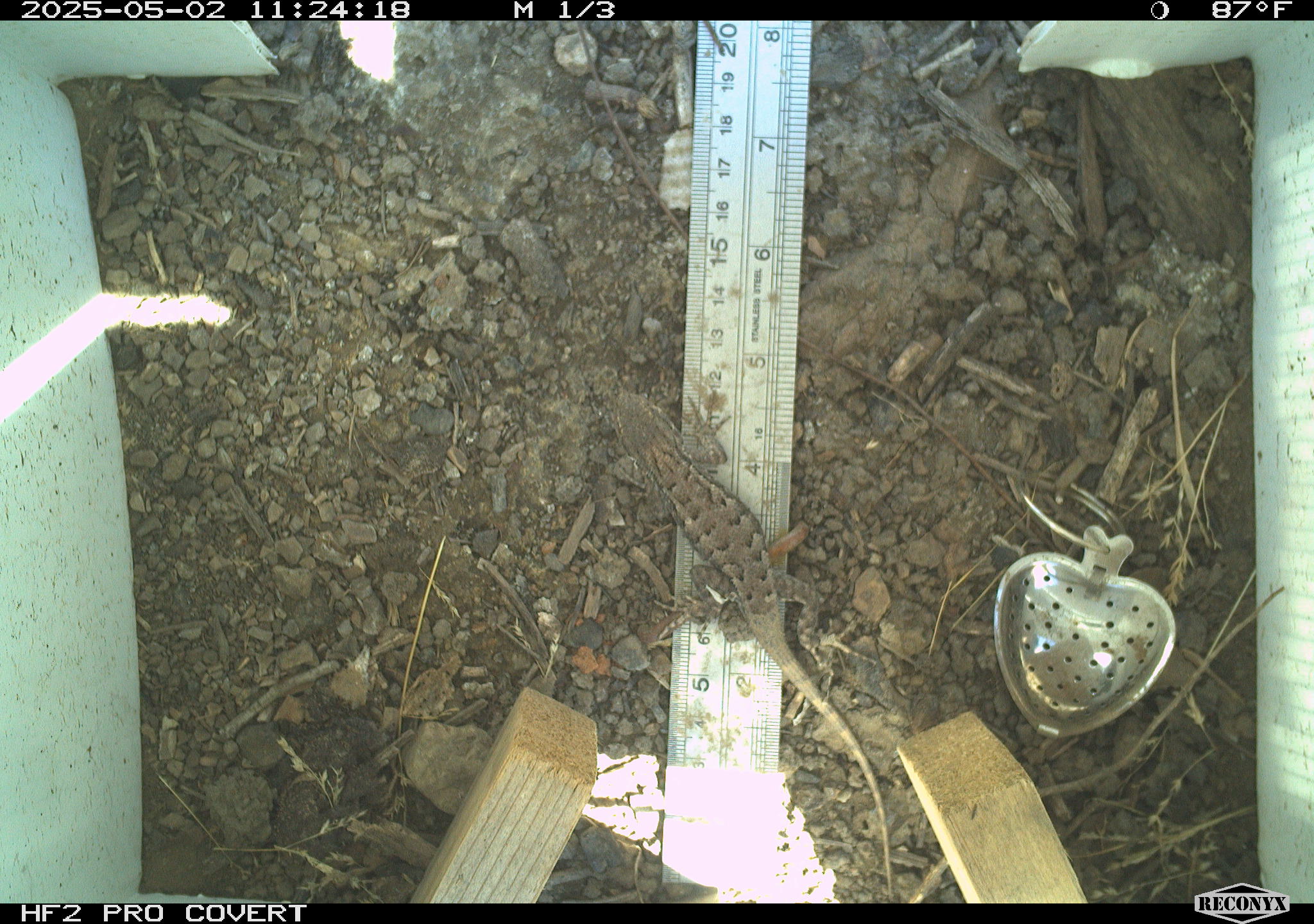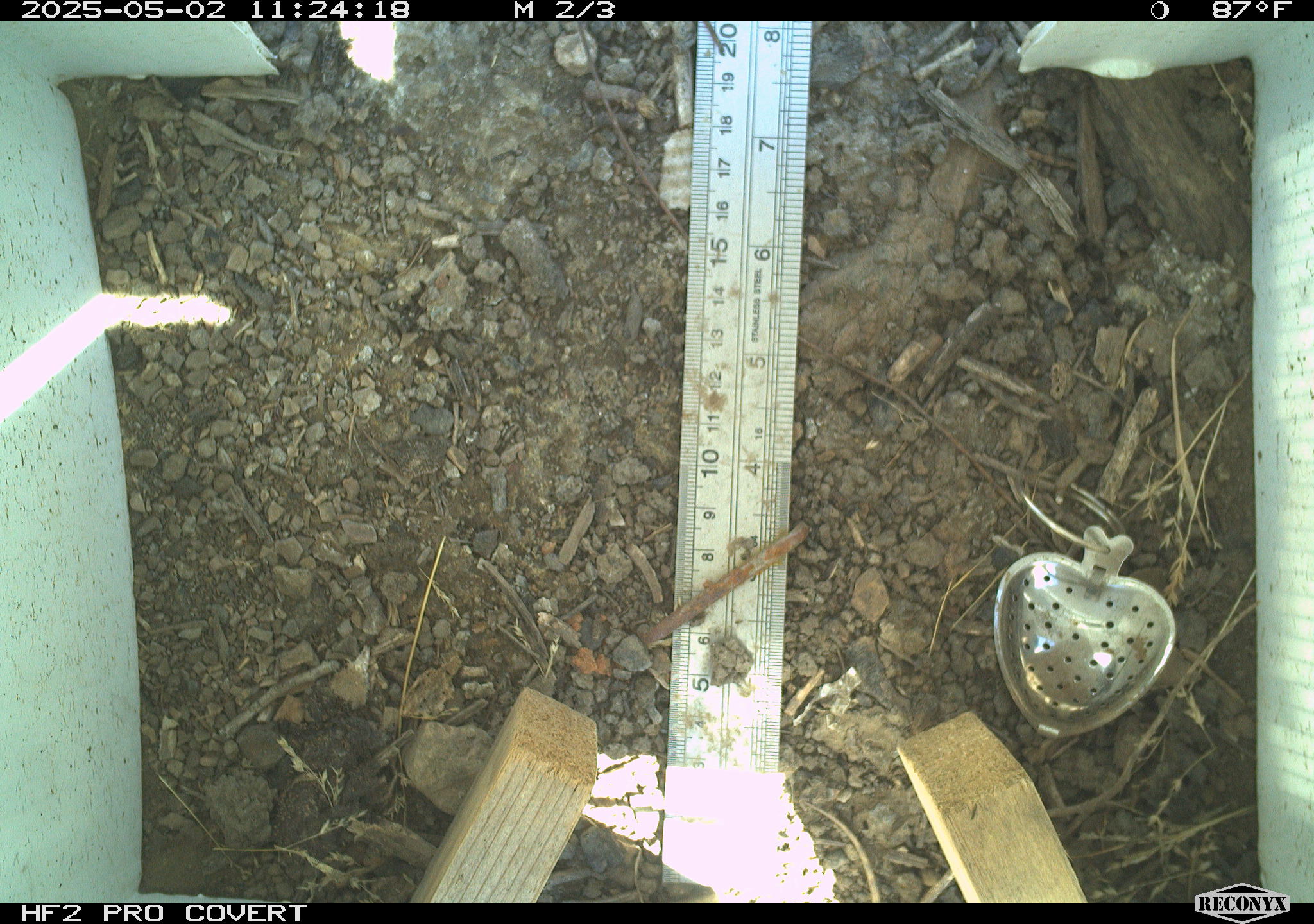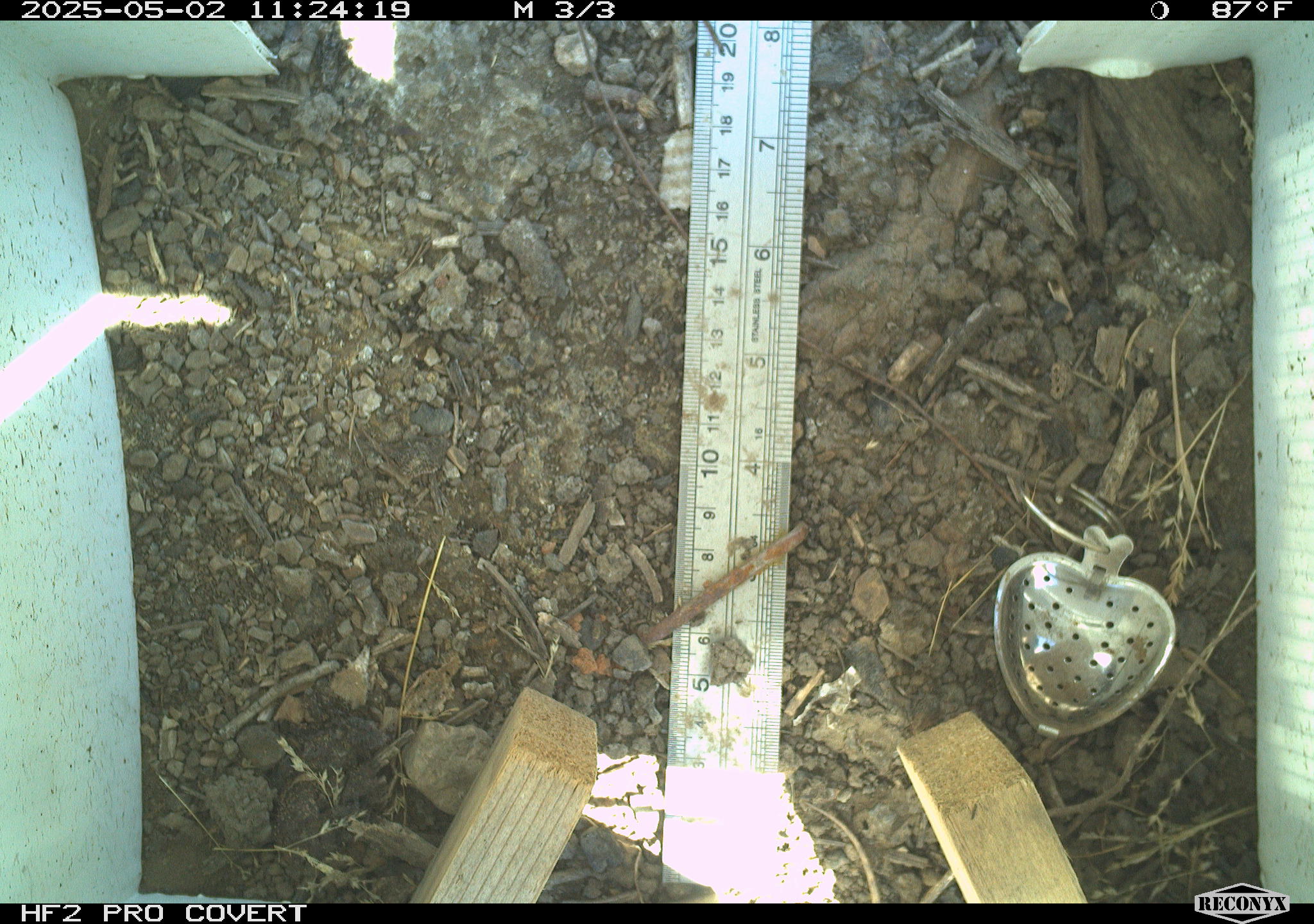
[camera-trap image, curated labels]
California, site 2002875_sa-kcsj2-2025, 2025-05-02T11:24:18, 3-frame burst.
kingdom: Animalia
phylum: Chordata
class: Reptilia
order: Squamata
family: Phrynosomatidae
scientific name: Phrynosomatidae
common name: north american spiny lizards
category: sceloporus/uta species